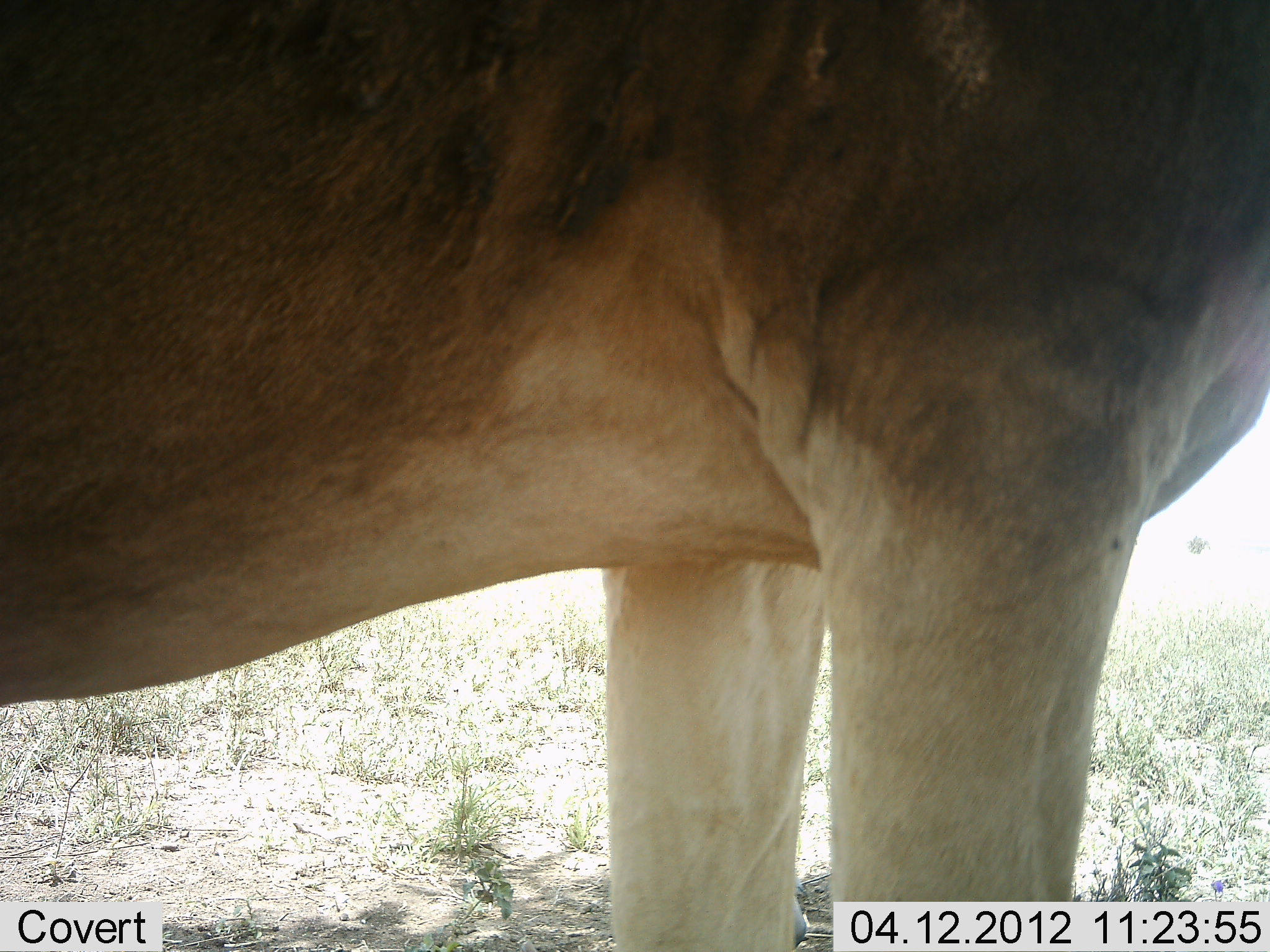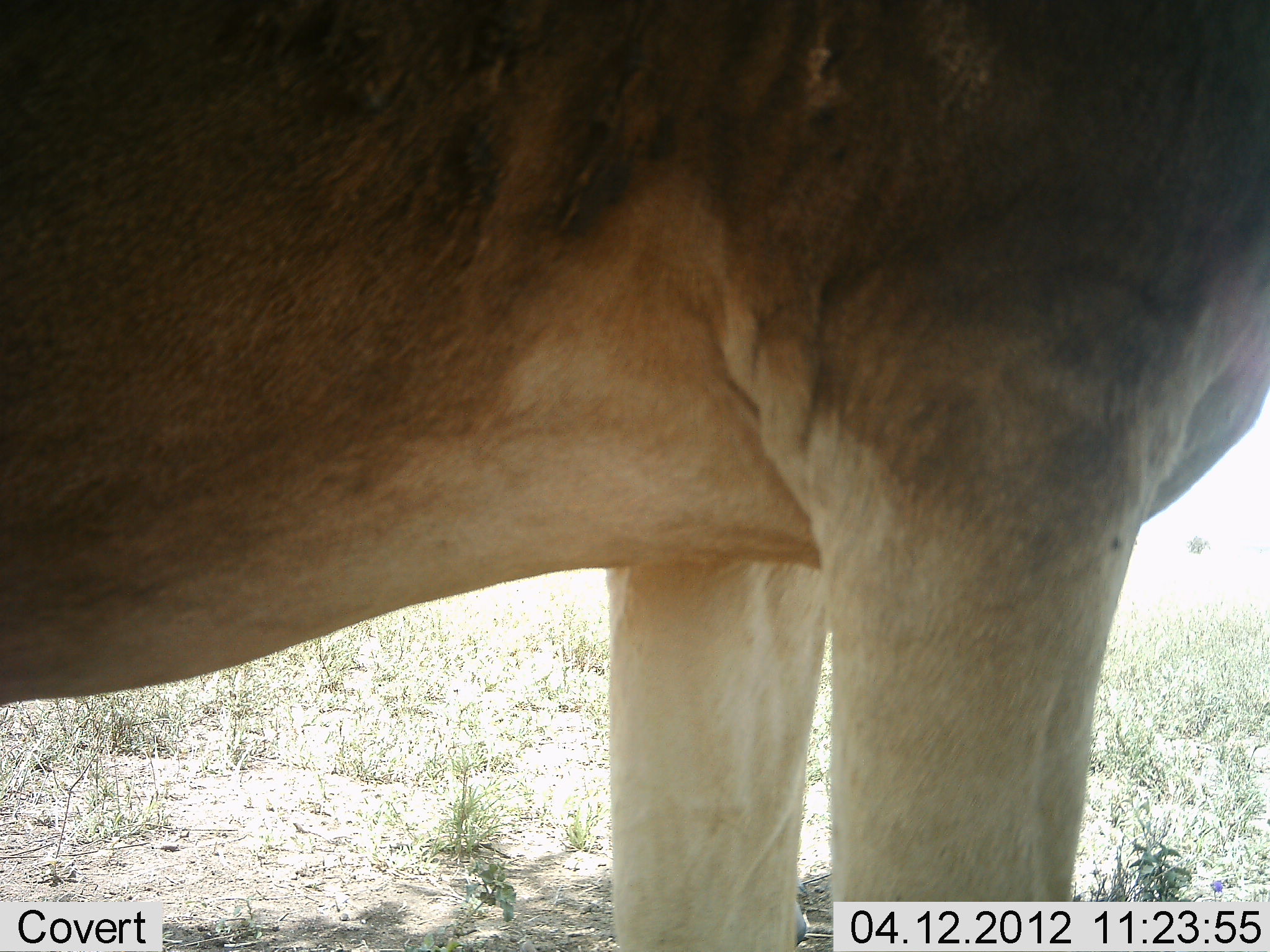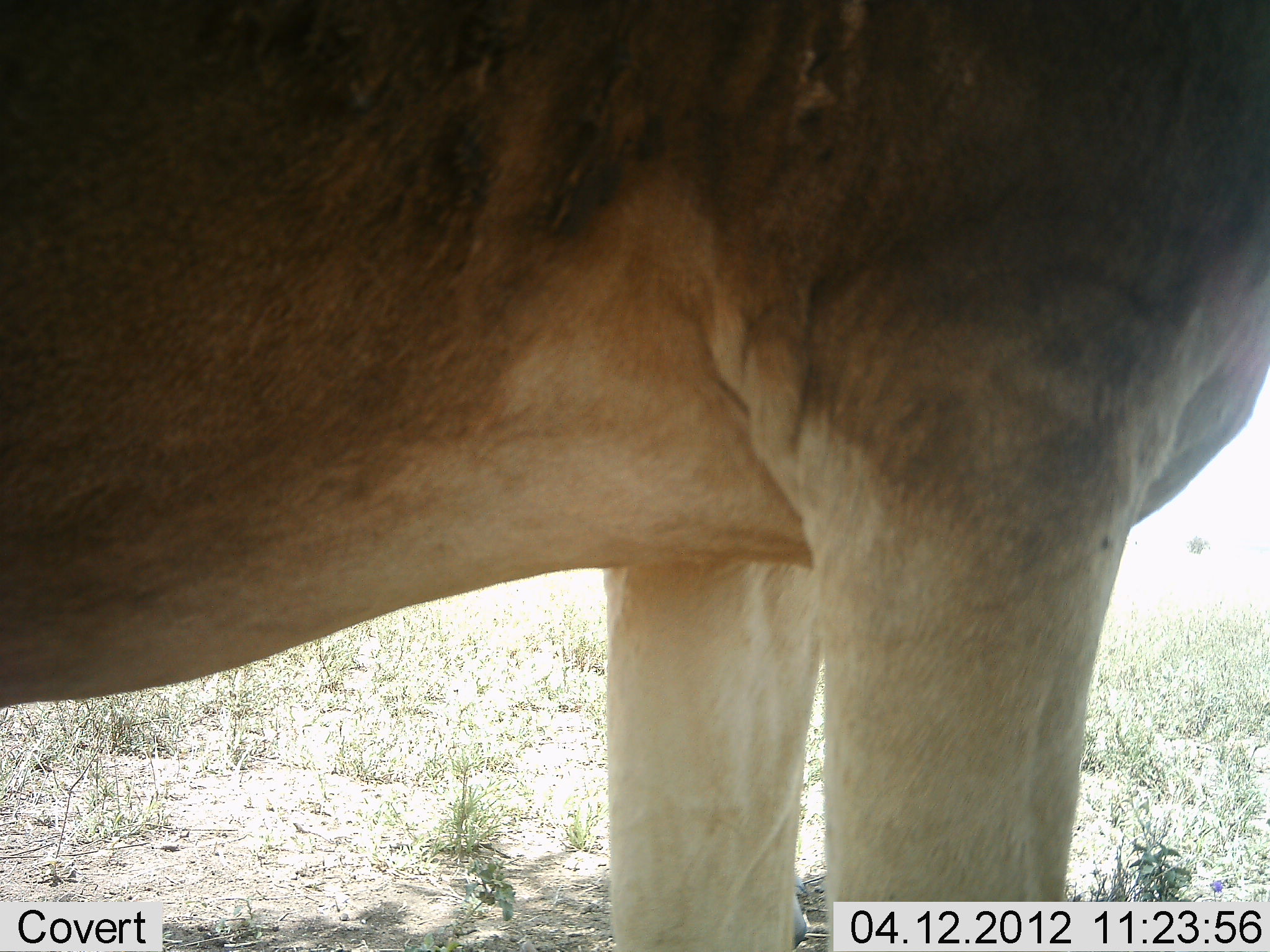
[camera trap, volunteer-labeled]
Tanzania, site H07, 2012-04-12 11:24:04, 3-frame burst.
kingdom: Animalia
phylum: Chordata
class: Mammalia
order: Artiodactyla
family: Bovidae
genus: Alcelaphus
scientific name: Alcelaphus buselaphus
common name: hartebeest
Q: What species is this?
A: Hartebeest (Alcelaphus buselaphus).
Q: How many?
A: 1.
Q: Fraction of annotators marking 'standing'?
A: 93%.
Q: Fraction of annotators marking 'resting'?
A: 7%.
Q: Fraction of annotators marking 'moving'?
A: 0%.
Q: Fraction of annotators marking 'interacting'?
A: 0%.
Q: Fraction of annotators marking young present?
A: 0%.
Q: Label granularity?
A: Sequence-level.